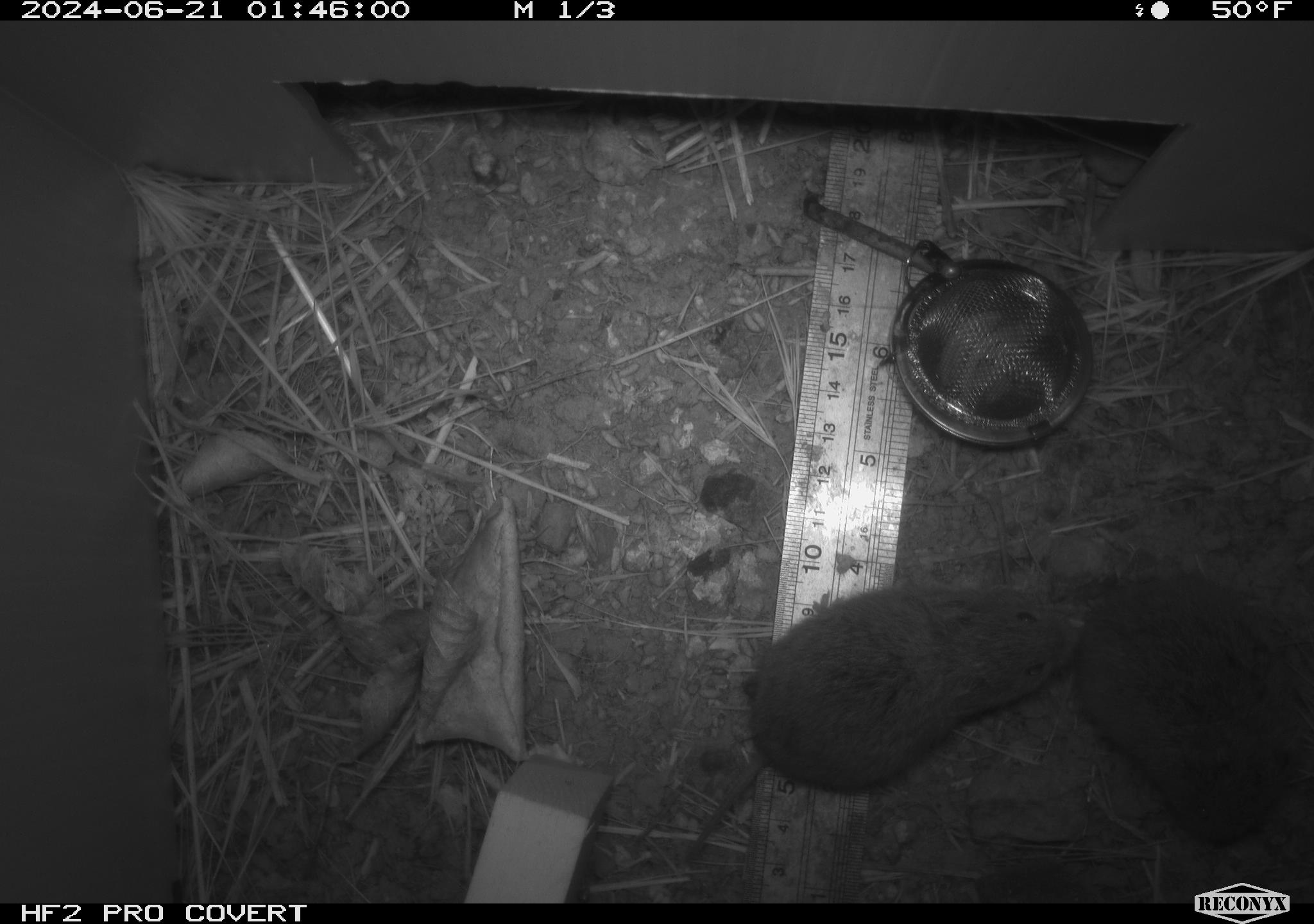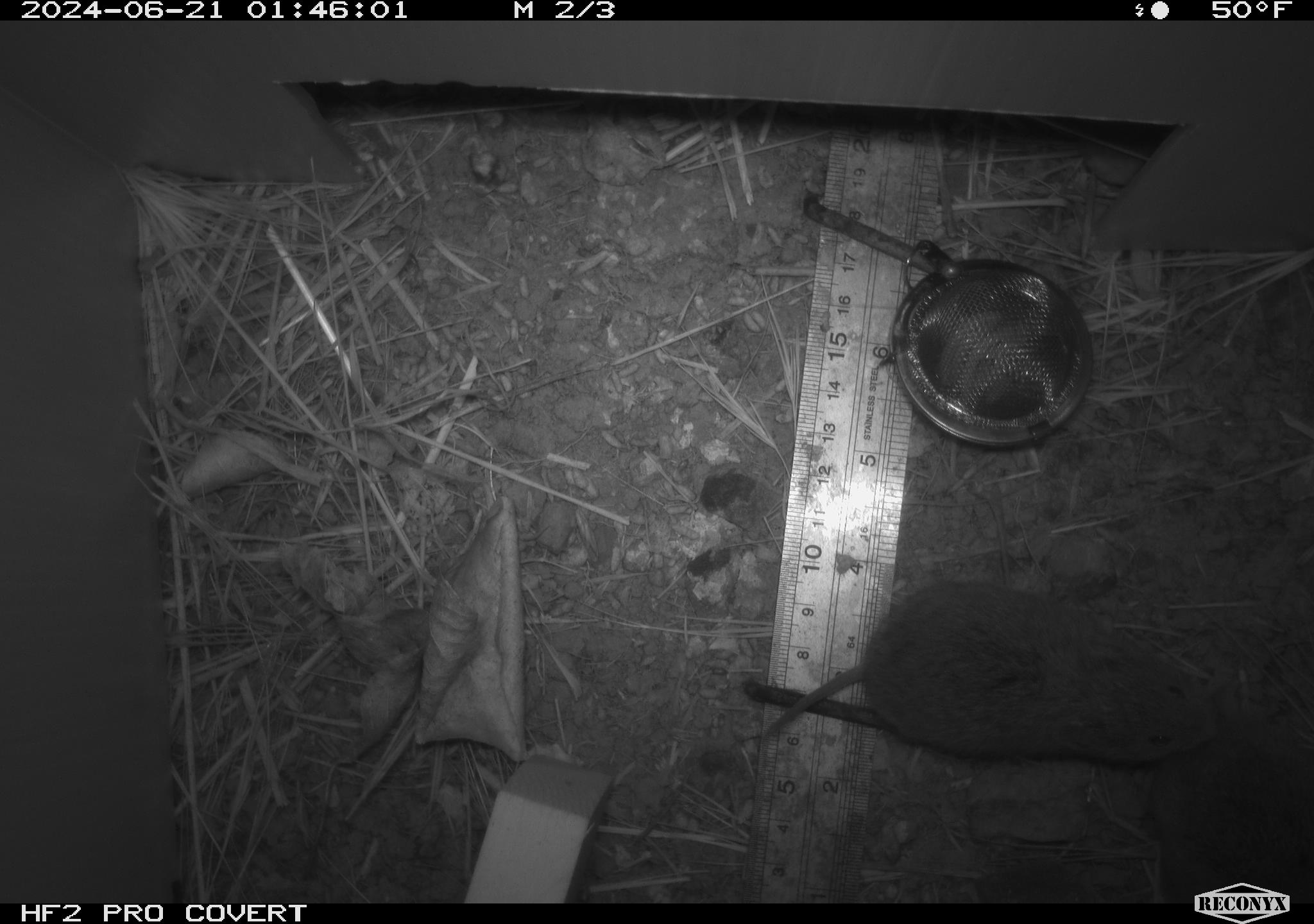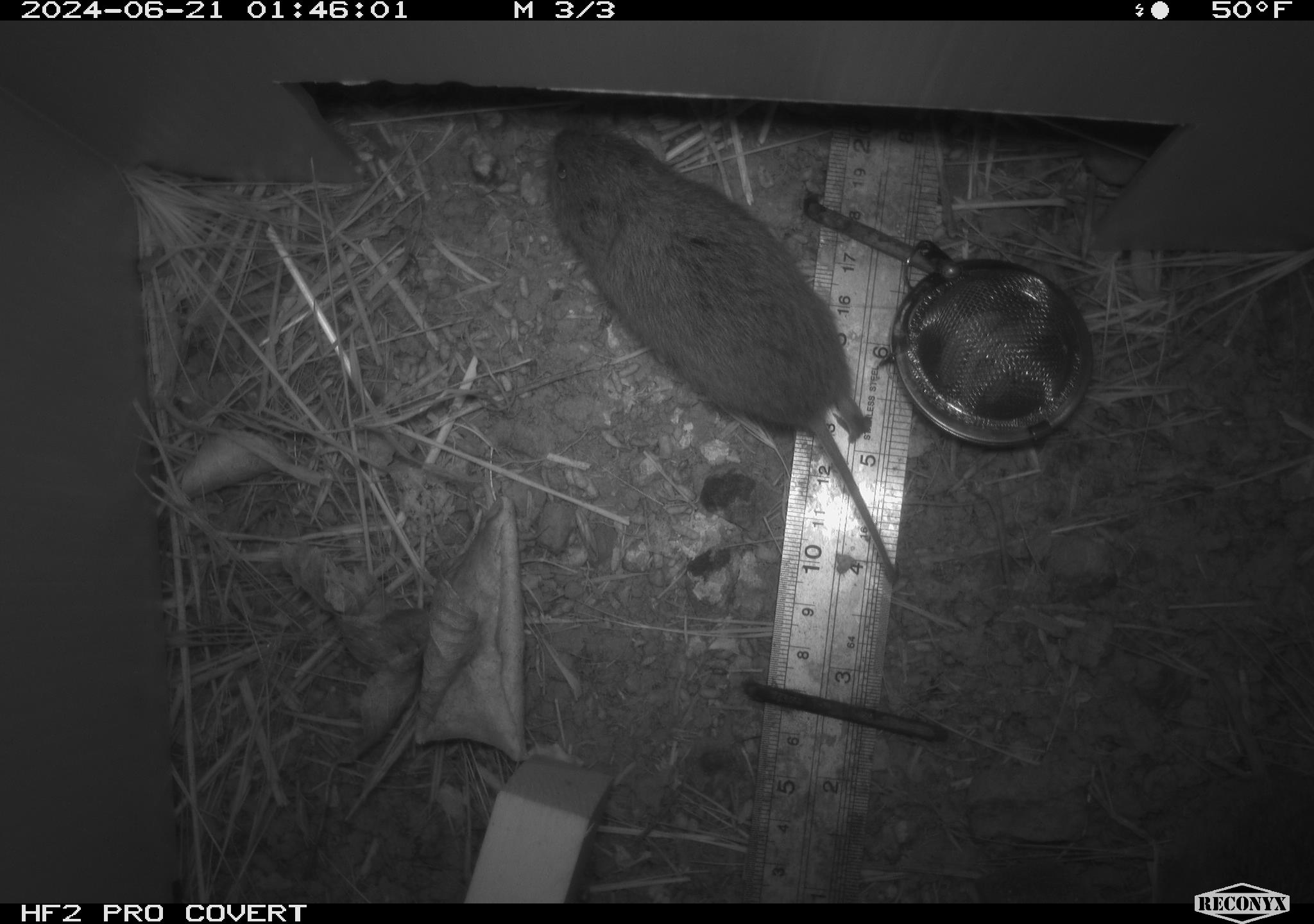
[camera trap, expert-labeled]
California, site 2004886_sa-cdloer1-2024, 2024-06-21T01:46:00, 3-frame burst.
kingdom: Animalia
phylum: Chordata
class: Mammalia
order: Rodentia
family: Cricetidae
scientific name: Arvicolinae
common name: voles, lemmings, and muskrats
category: arvicolinae subfamily